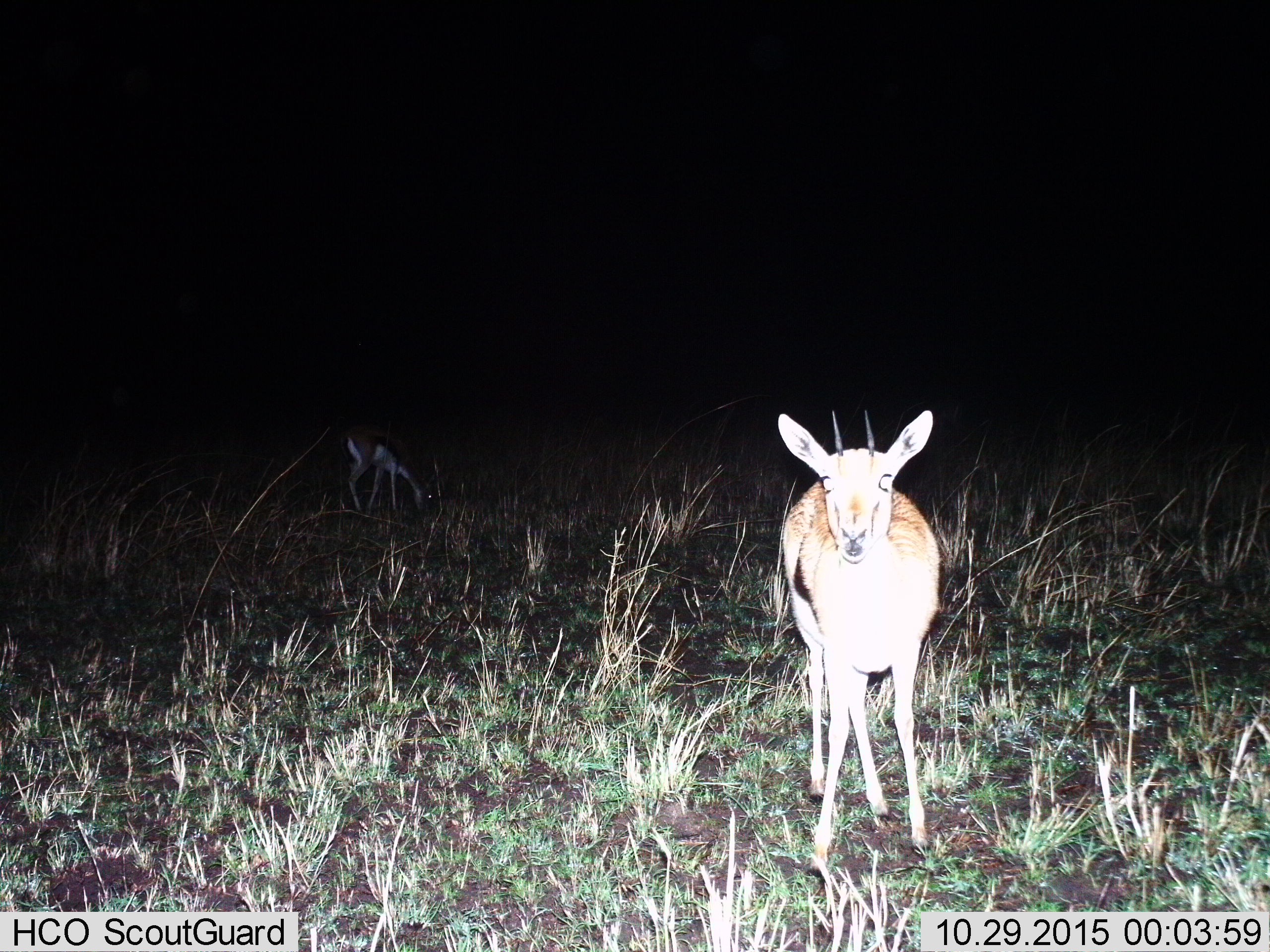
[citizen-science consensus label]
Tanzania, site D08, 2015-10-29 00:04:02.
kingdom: Animalia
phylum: Chordata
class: Mammalia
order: Artiodactyla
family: Bovidae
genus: Eudorcas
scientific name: Eudorcas thomsonii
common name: thomson's gazelle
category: gazellethomsons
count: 2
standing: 100%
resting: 0%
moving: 0%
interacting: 0%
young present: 6%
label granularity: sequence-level